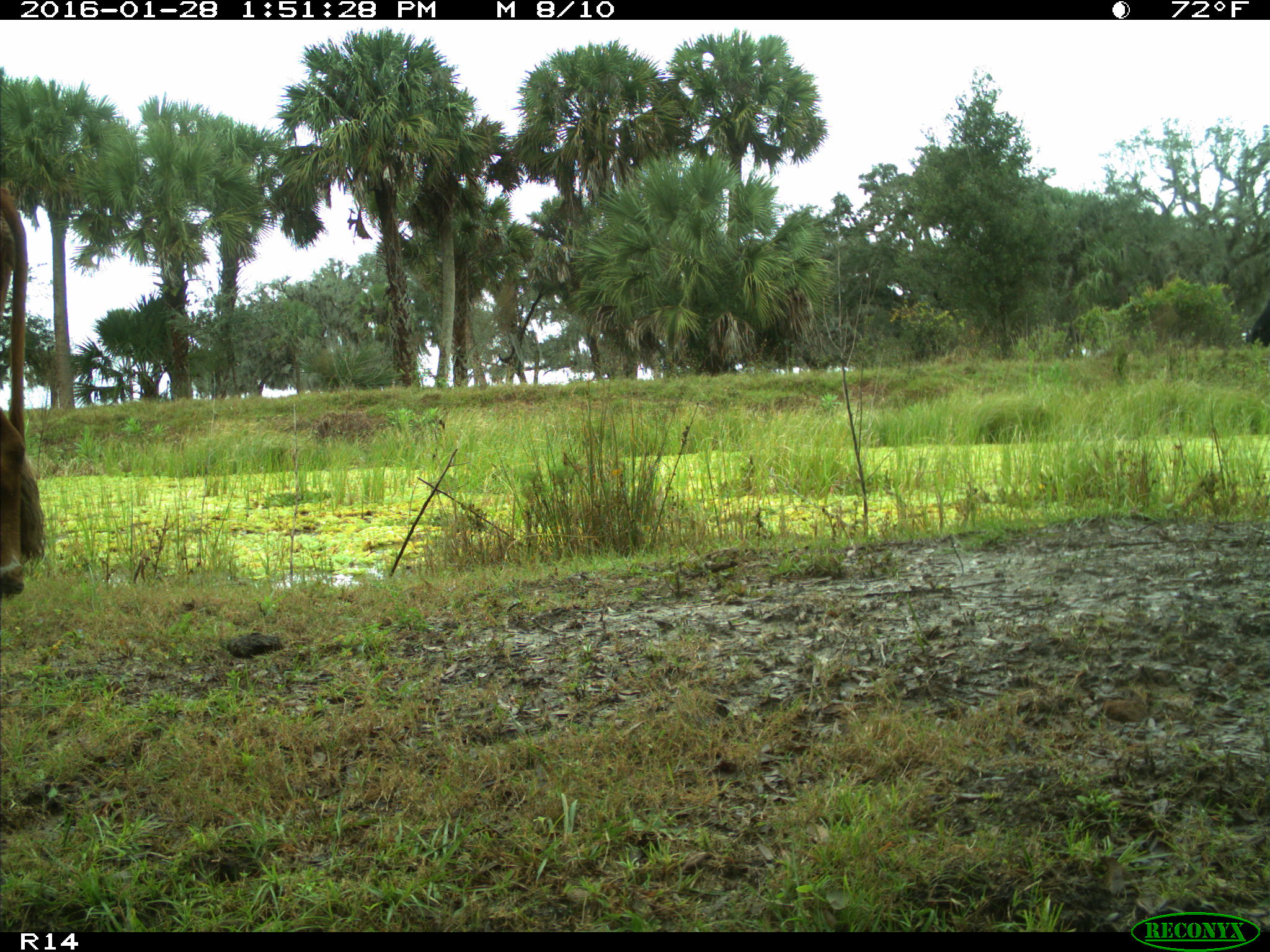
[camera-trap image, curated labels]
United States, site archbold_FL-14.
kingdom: Animalia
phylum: Chordata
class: Mammalia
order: Artiodactyla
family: Bovidae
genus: Bos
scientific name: Bos taurus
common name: domestic cow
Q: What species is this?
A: Bos taurus (domestic cow).